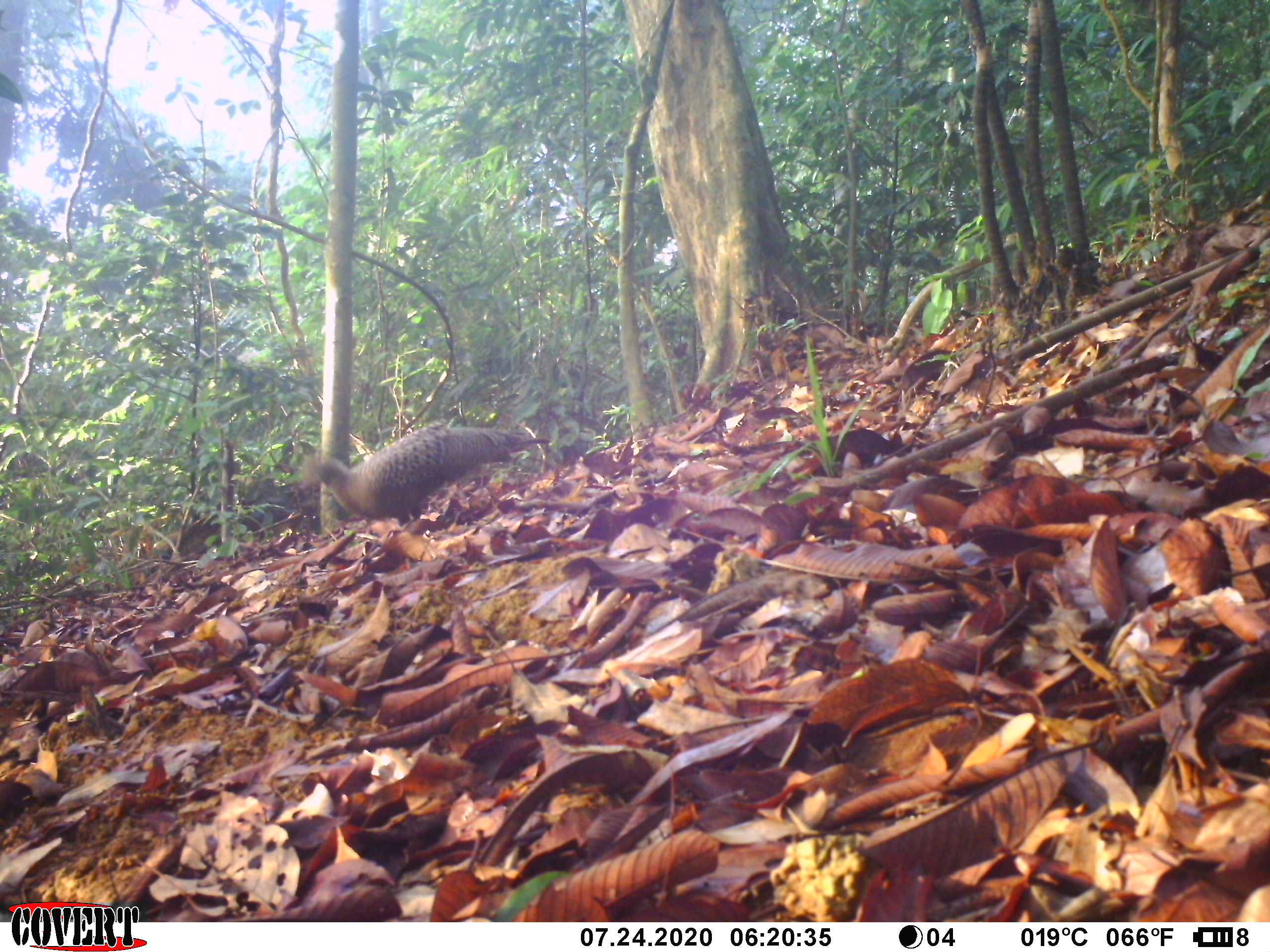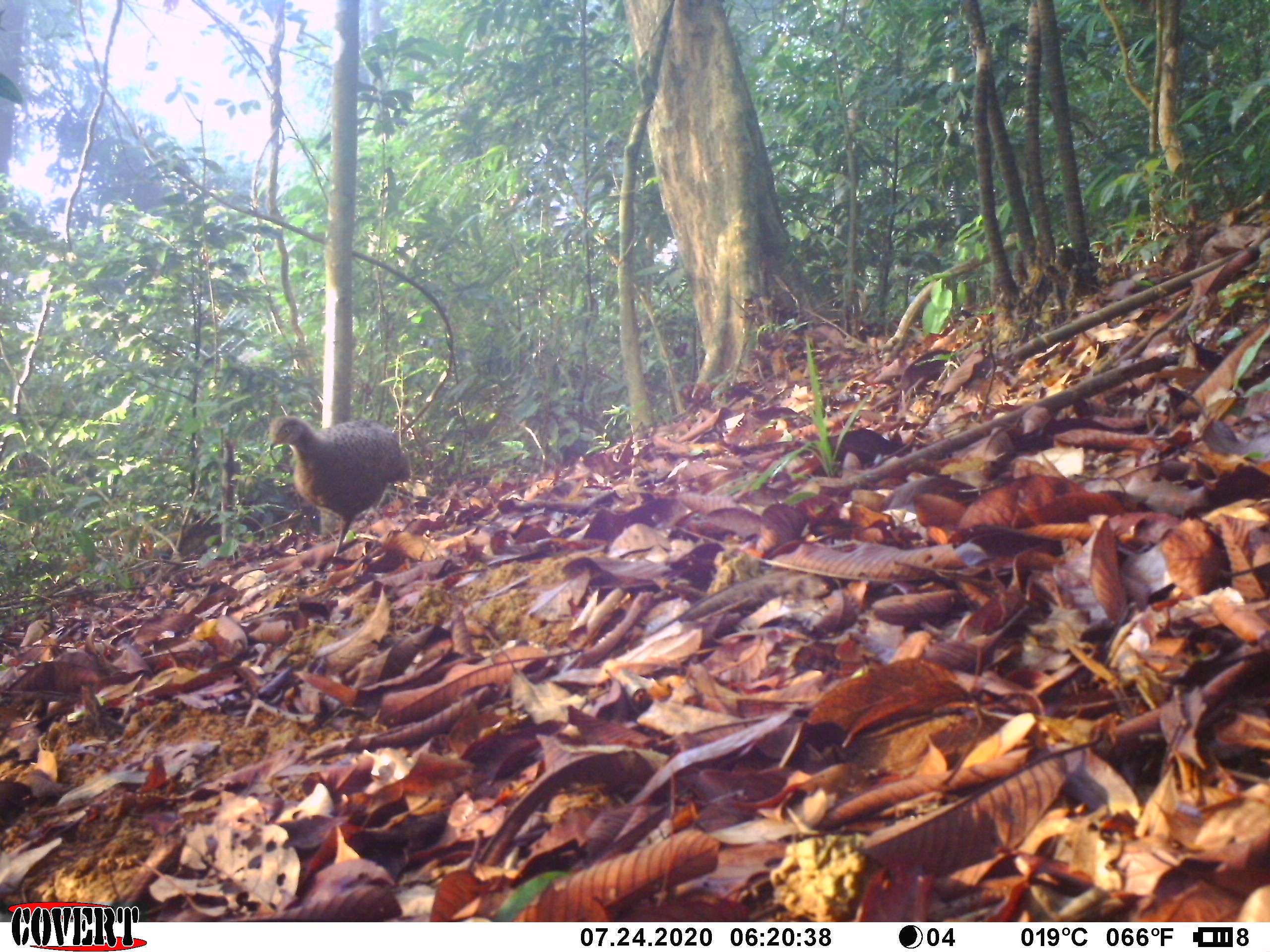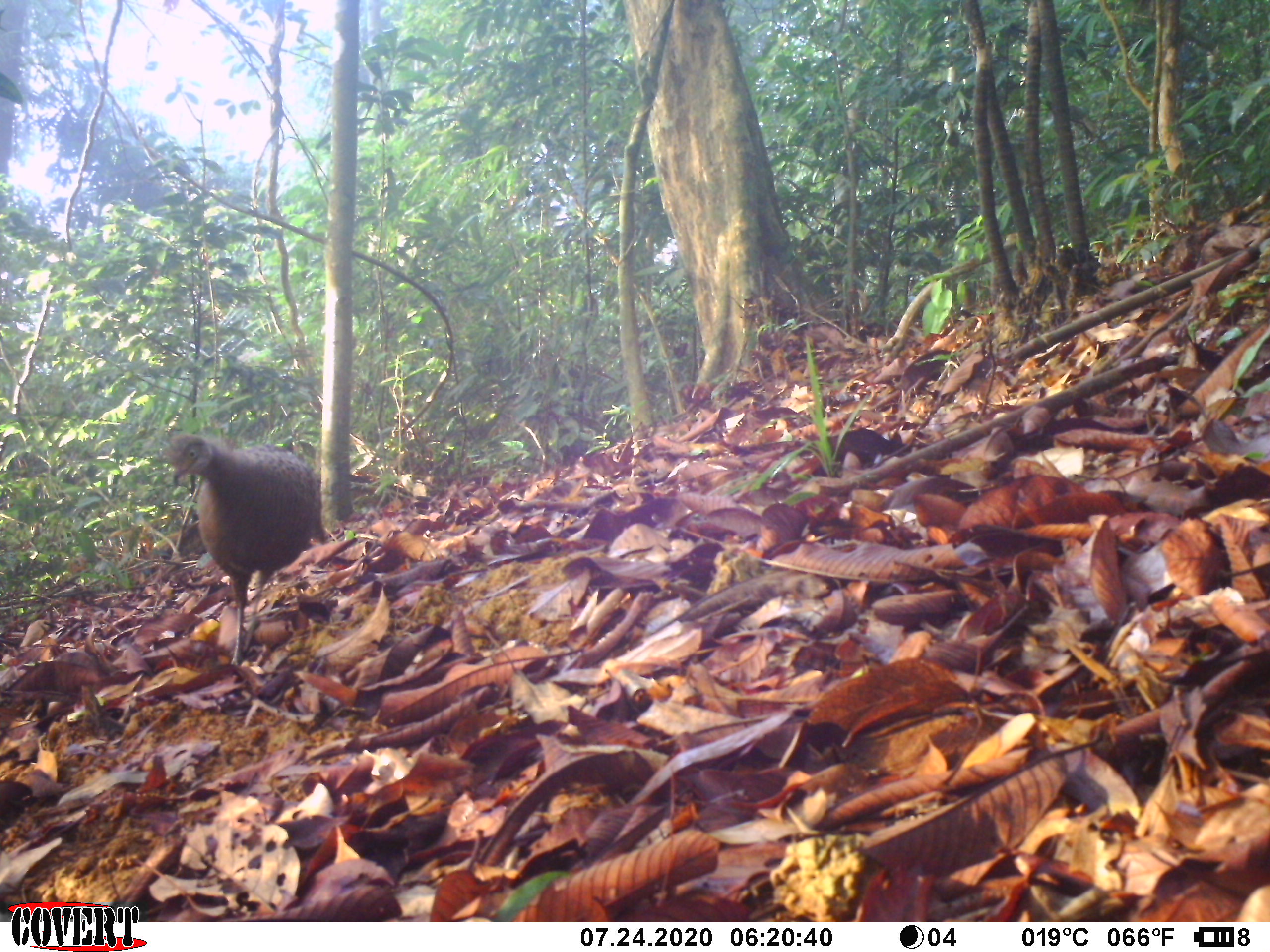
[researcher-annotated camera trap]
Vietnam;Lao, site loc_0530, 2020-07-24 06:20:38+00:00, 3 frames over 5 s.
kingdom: Animalia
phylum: Chordata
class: Aves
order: Galliformes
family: Phasianidae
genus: Polyplectron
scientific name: Polyplectron bicalcaratum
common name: gray peacock-pheasant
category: grey peacock pheasant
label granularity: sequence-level